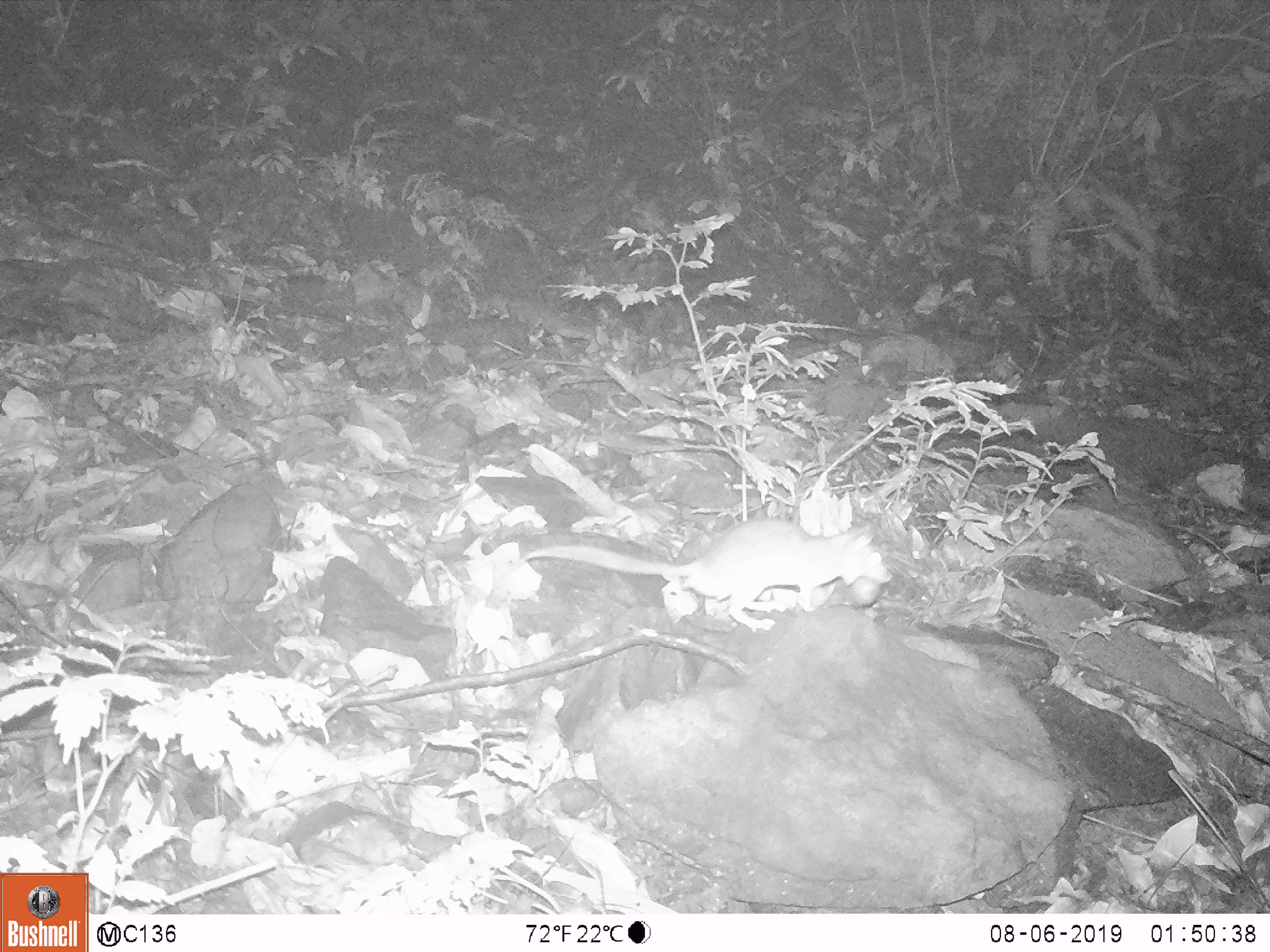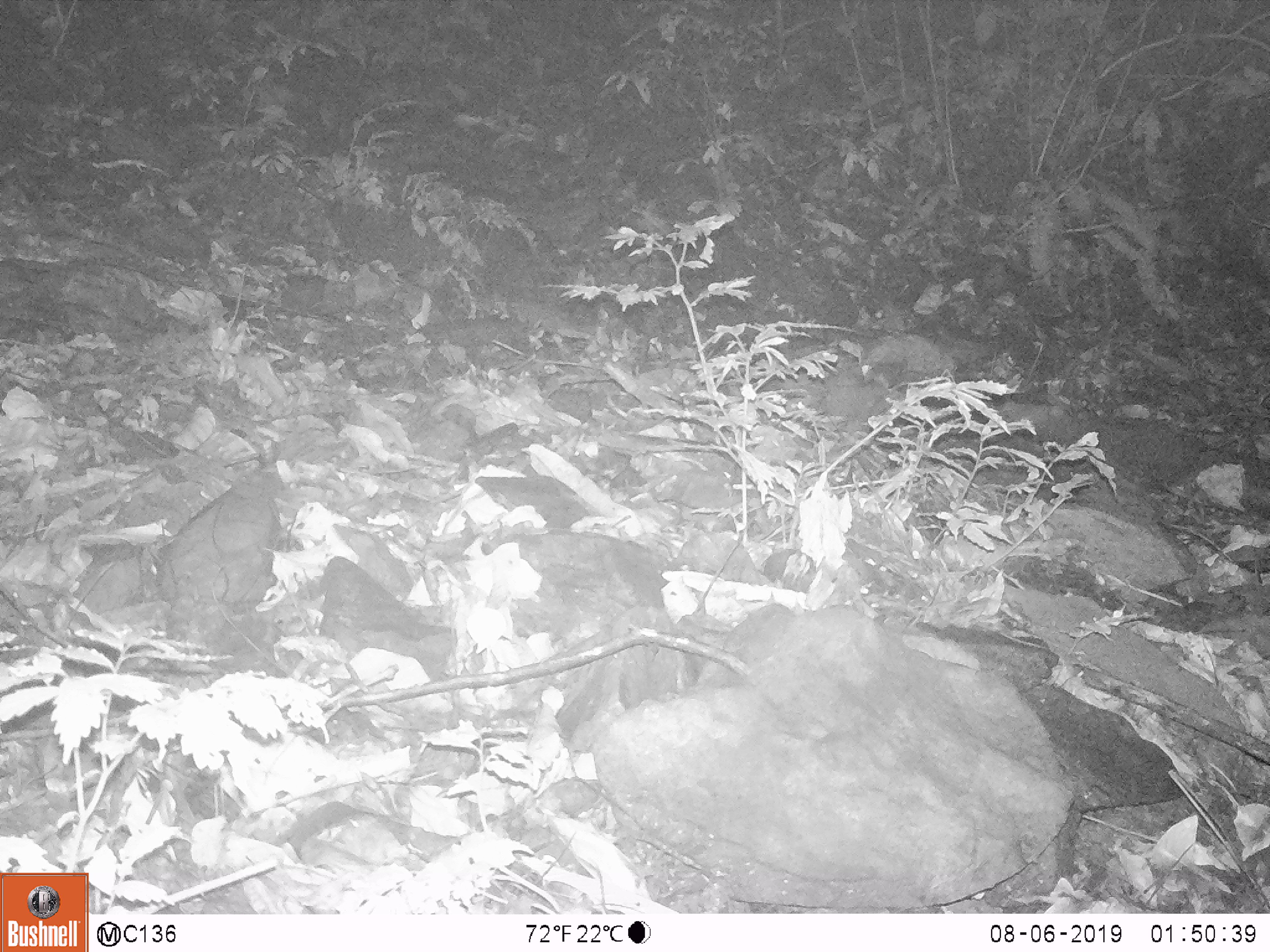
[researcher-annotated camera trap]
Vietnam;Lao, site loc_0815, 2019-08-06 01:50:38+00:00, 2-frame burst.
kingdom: Animalia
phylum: Chordata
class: Mammalia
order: Rodentia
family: Muridae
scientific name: Muridae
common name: old-world mice and rats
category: unidentified murid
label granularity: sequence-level